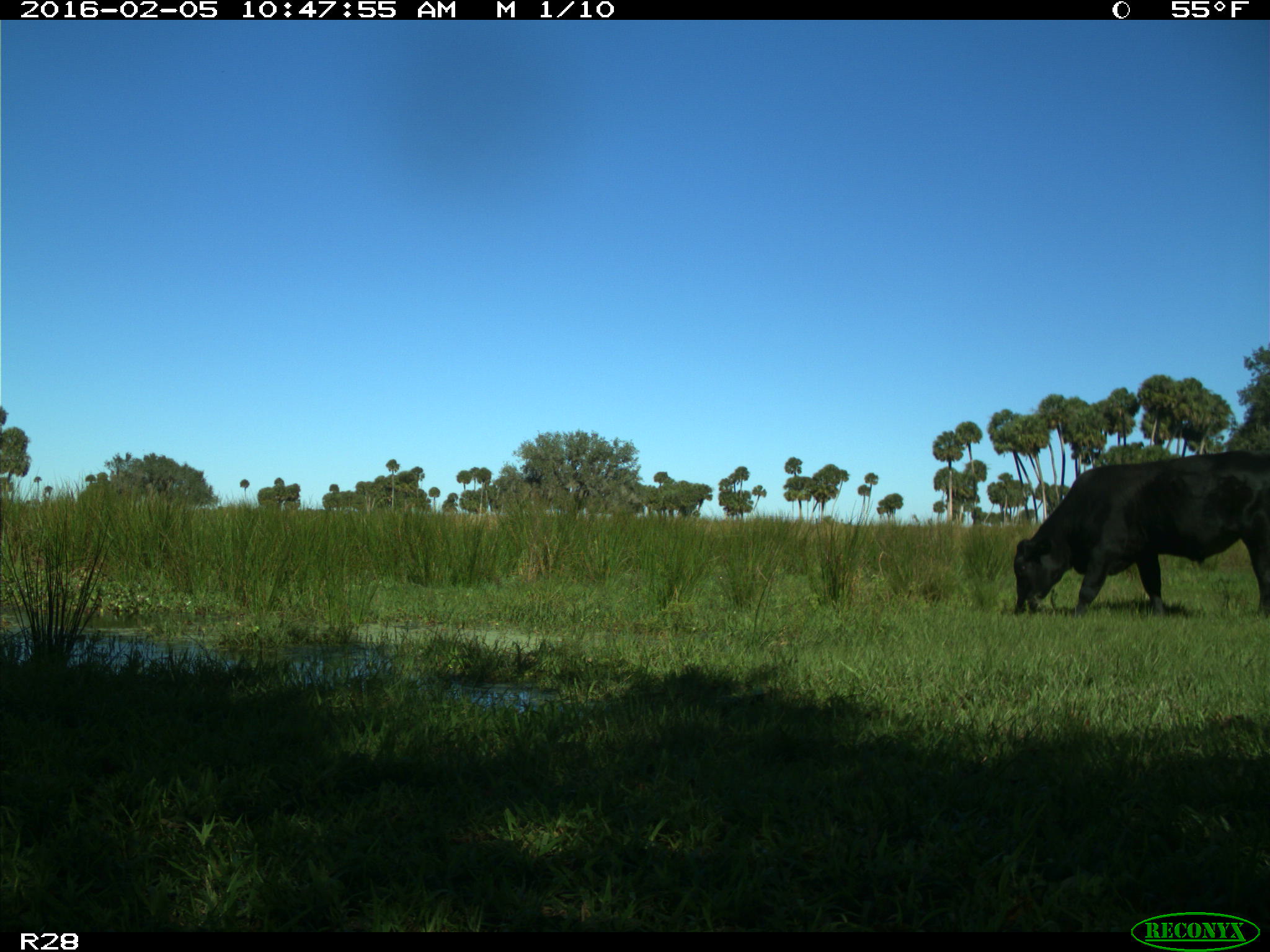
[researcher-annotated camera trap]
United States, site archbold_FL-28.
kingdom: Animalia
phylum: Chordata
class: Mammalia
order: Artiodactyla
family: Bovidae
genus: Bos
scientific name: Bos taurus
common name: domestic cow